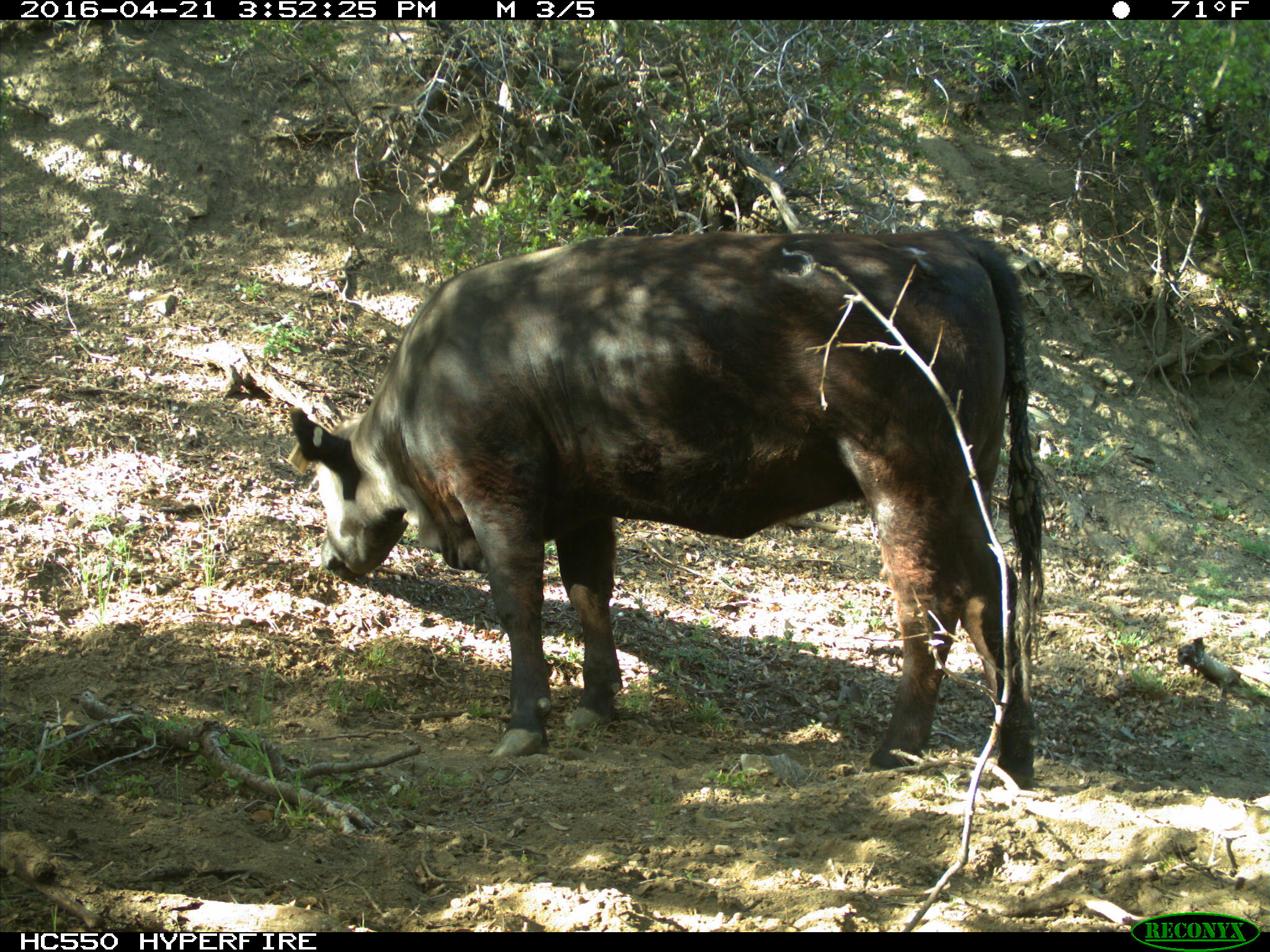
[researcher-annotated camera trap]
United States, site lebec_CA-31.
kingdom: Animalia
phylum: Chordata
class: Mammalia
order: Artiodactyla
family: Bovidae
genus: Bos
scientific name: Bos taurus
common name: domestic cow